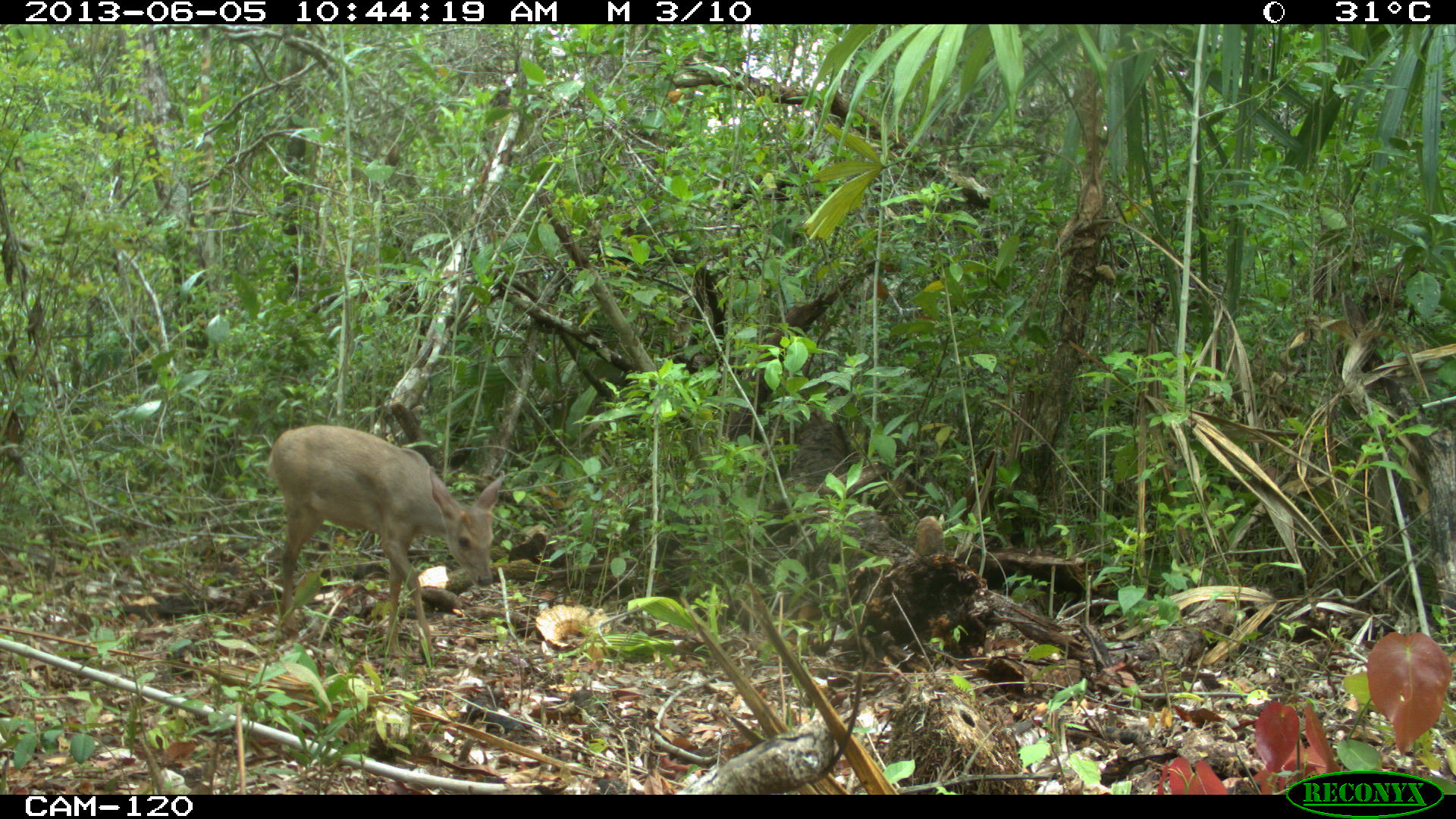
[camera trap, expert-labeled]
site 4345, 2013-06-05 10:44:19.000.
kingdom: Animalia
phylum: Chordata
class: Mammalia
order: Artiodactyla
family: Cervidae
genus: Odocoileus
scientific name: Odocoileus pandora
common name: yucatán brown brocket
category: mazama pandora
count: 1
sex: female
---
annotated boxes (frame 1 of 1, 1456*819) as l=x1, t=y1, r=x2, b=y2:
mazama pandora: l=265, t=424, r=503, b=659